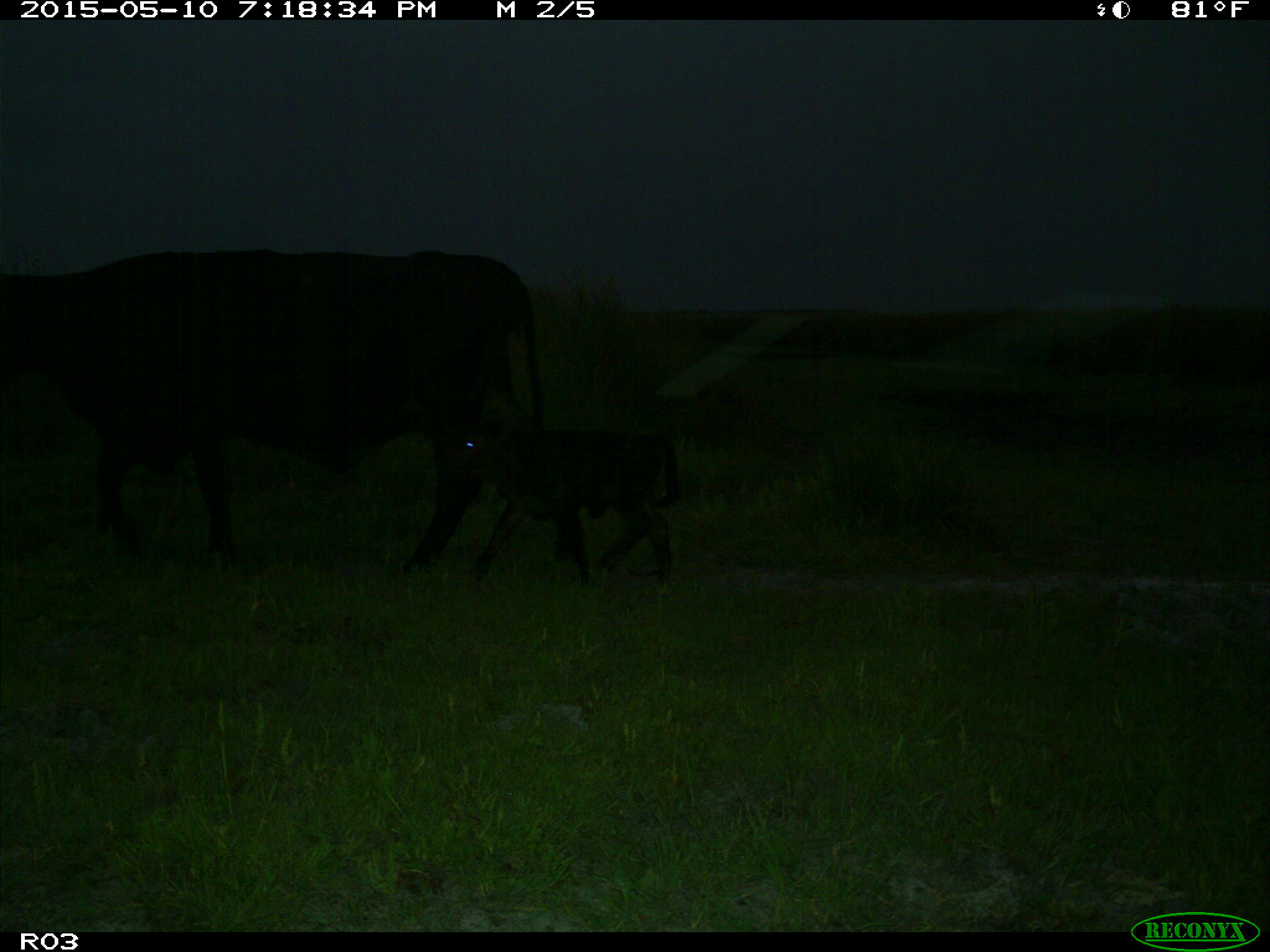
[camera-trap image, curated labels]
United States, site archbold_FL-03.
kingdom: Animalia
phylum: Chordata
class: Mammalia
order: Artiodactyla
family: Bovidae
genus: Bos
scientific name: Bos taurus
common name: domestic cow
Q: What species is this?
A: Bos taurus (domestic cow).